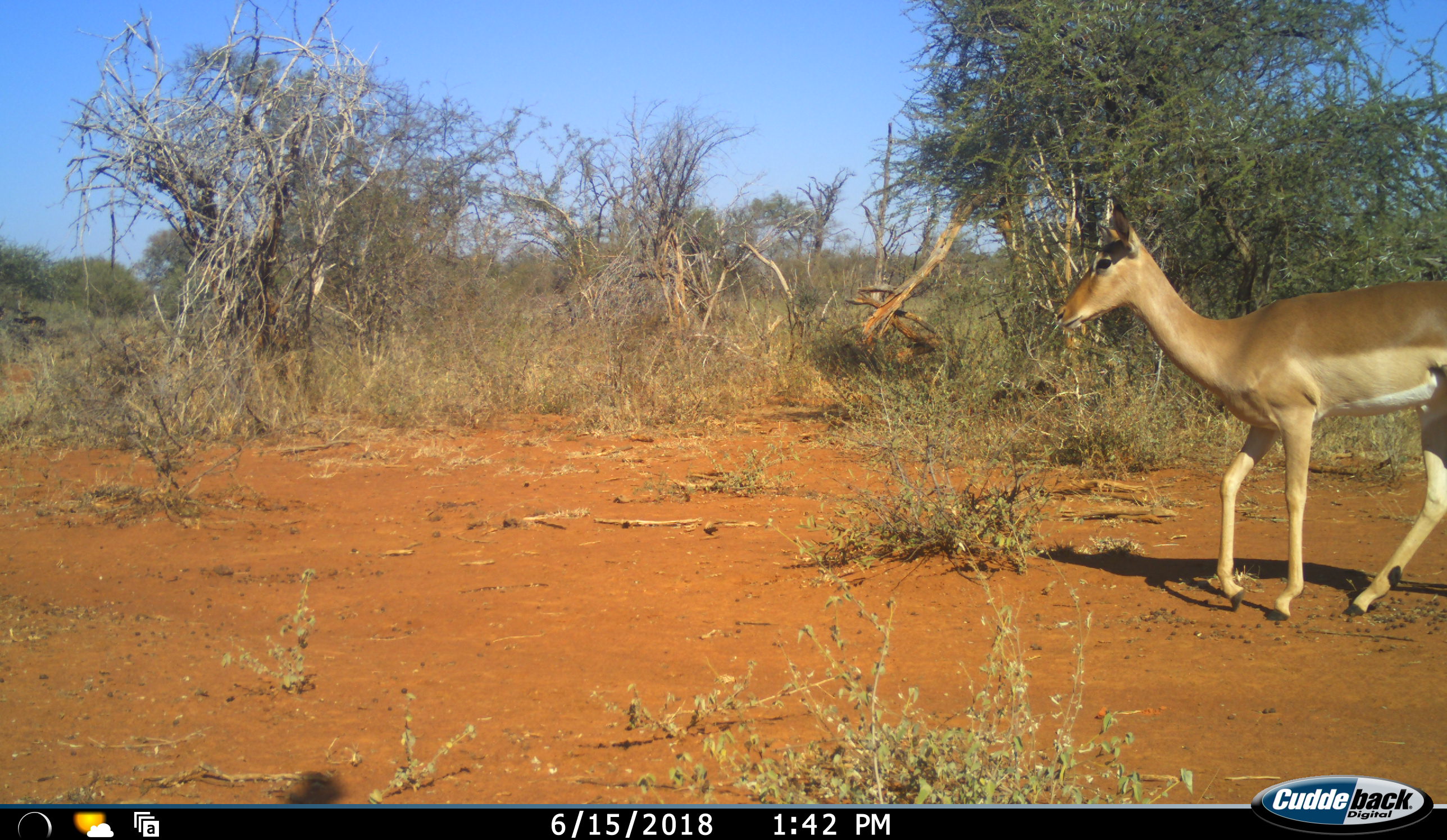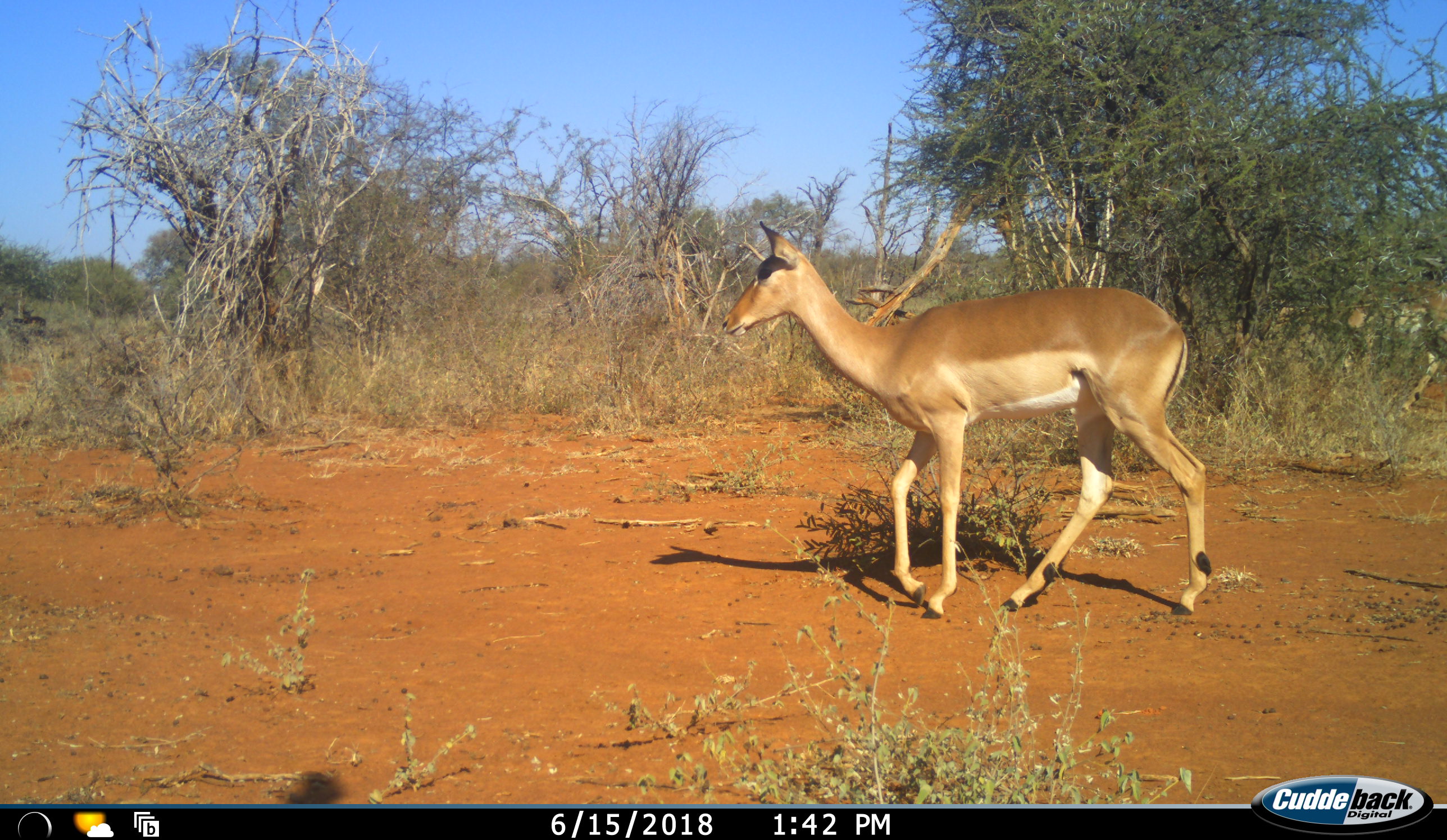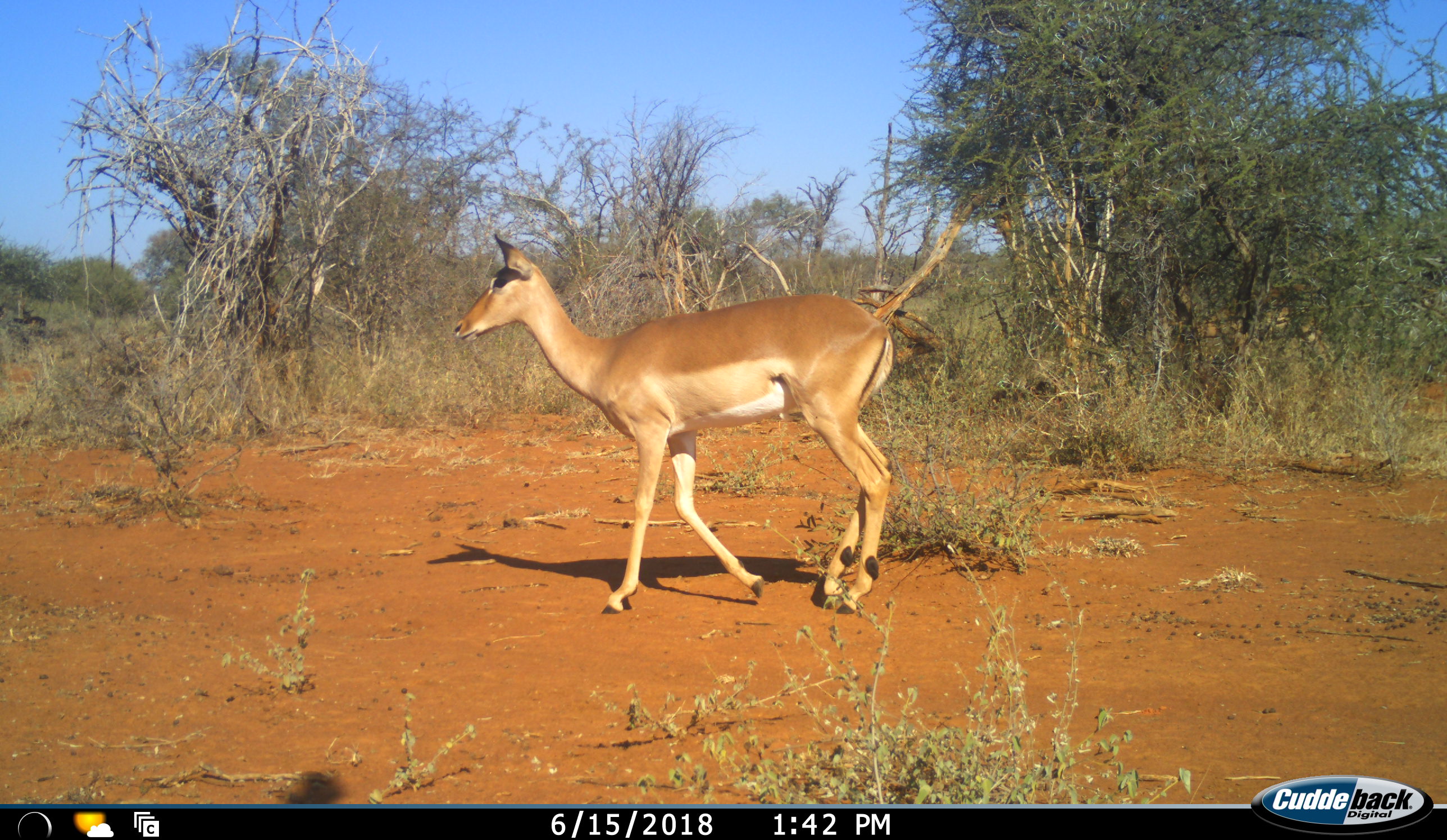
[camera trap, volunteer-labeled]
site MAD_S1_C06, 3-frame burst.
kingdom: Animalia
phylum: Chordata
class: Mammalia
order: Artiodactyla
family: Bovidae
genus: Aepyceros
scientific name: Aepyceros melampus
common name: impala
Impala (Aepyceros melampus), count 1. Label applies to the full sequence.